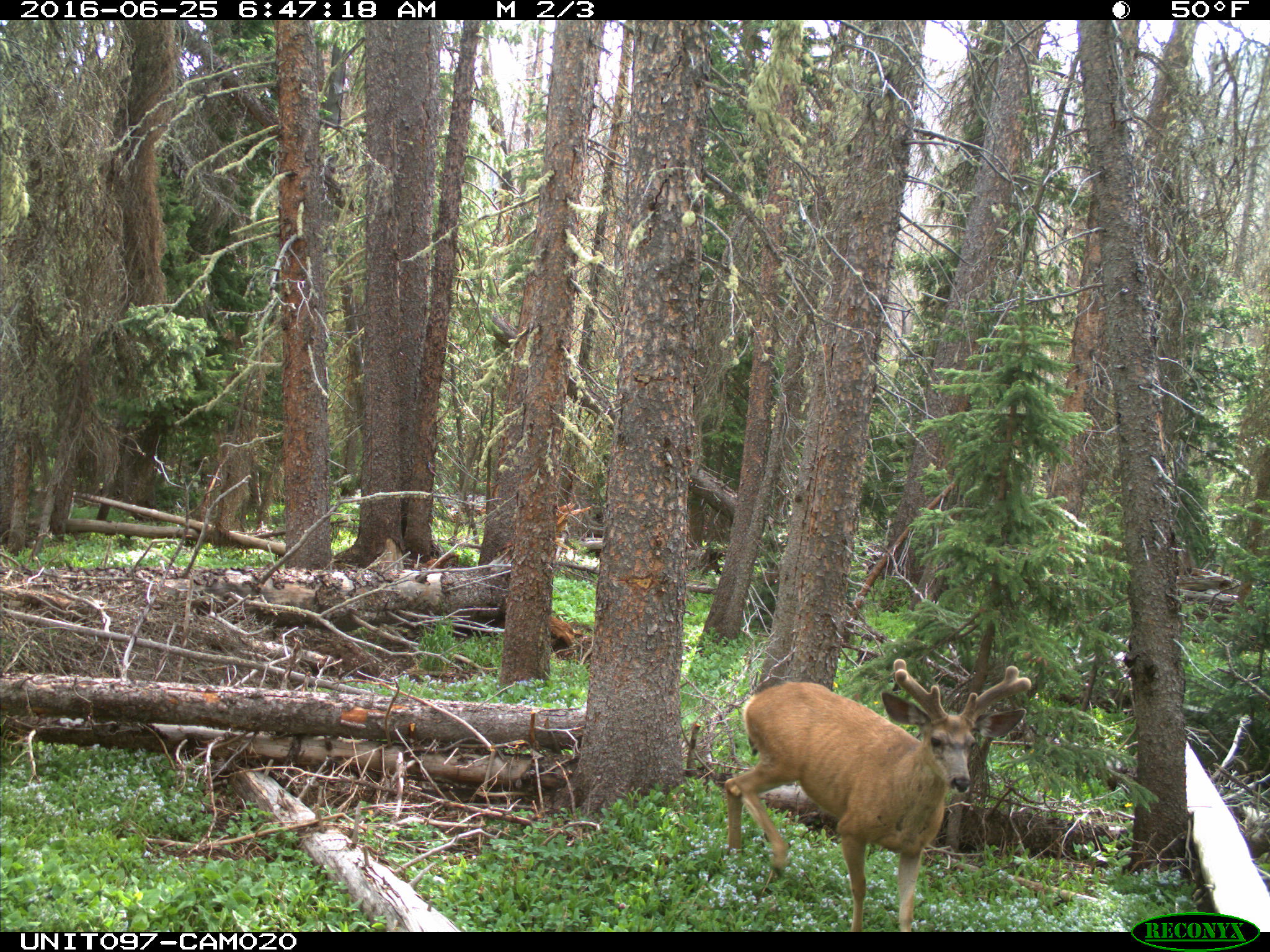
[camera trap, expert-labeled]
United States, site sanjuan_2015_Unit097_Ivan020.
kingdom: Animalia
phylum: Chordata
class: Mammalia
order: Artiodactyla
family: Cervidae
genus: Odocoileus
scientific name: Odocoileus hemionus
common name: mule deer